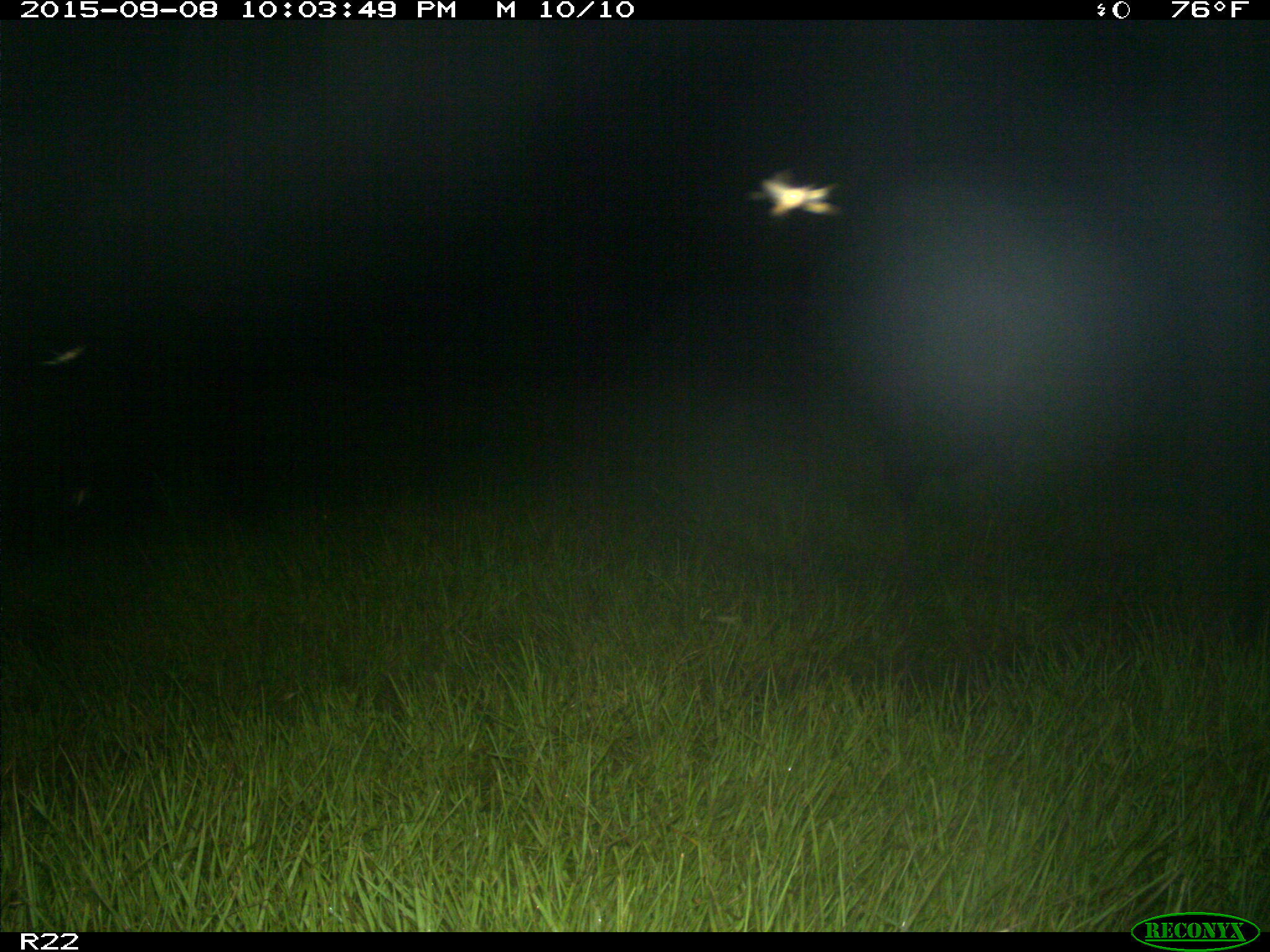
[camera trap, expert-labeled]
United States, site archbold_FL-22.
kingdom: Animalia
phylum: Chordata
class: Mammalia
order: Artiodactyla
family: Suidae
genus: Sus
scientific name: Sus scrofa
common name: wild boar